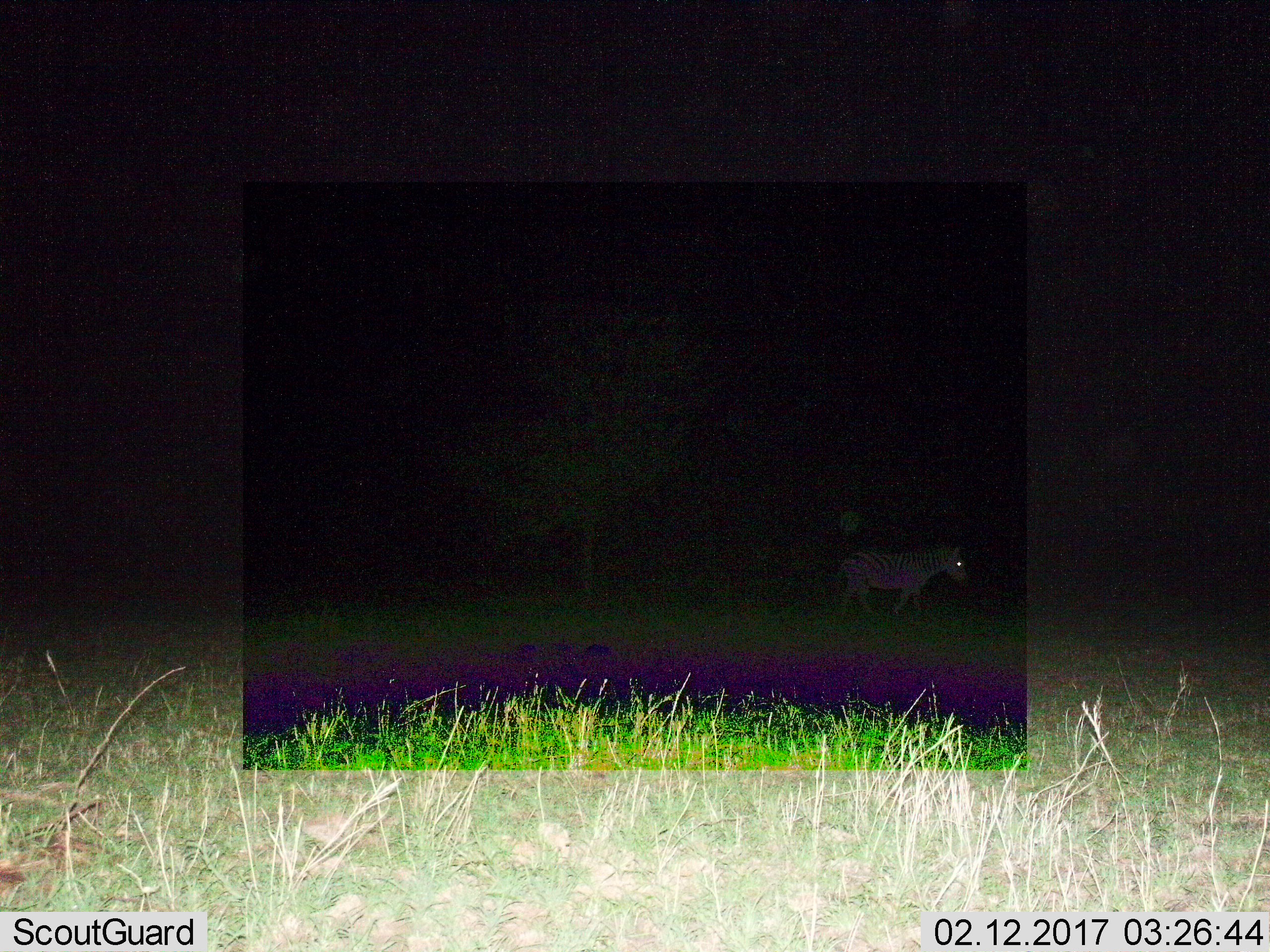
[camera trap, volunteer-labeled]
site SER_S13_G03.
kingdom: Animalia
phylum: Chordata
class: Mammalia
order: Perissodactyla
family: Equidae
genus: Equus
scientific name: Equus quagga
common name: plains zebra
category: zebraplains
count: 1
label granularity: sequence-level